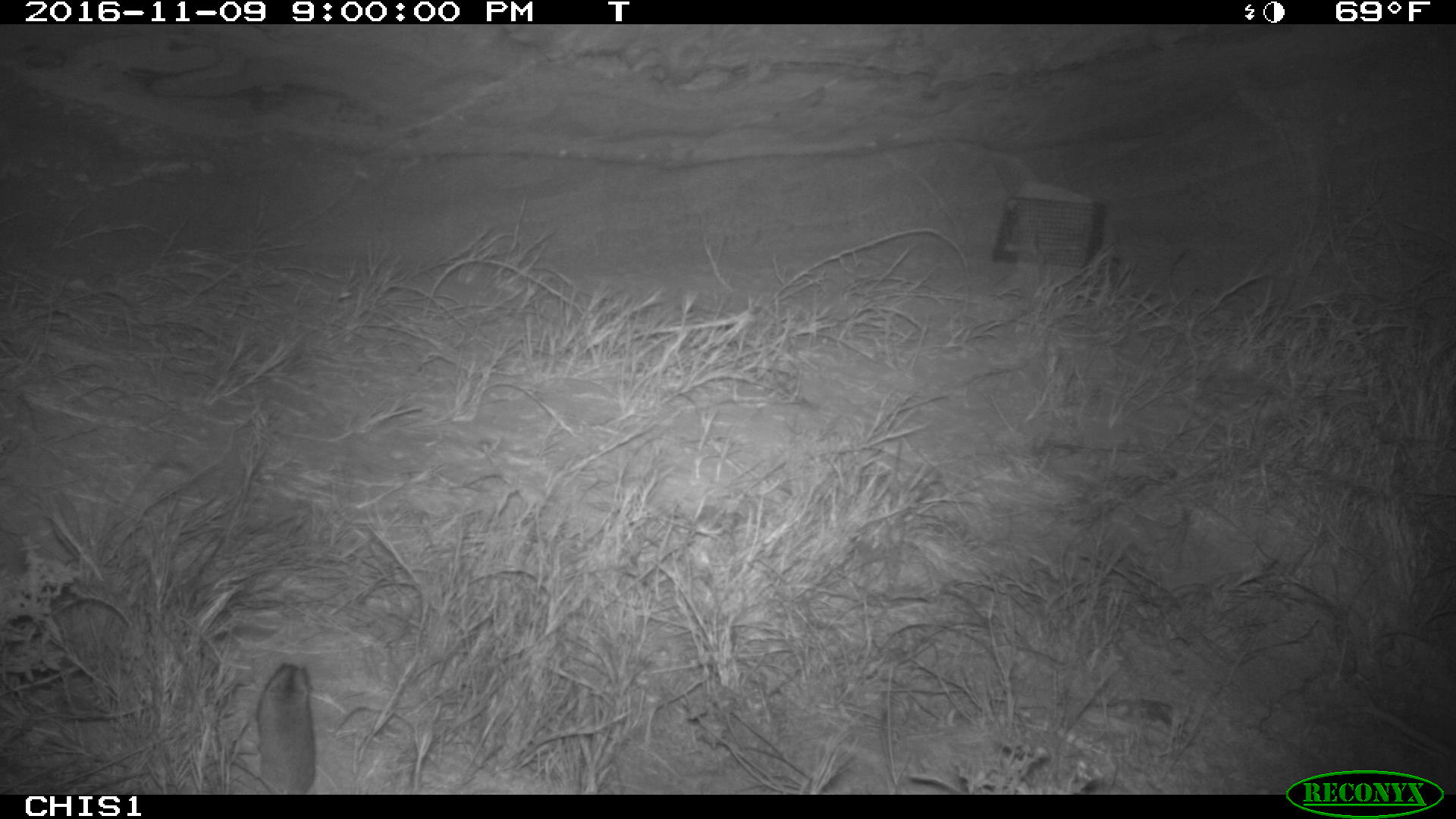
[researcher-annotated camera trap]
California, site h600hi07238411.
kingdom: Animalia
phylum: Chordata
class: Mammalia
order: Rodentia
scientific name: Rodentia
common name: rodent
Rodent (Rodentia).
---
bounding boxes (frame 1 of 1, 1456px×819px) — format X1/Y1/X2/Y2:
rodent: 256/663/315/794